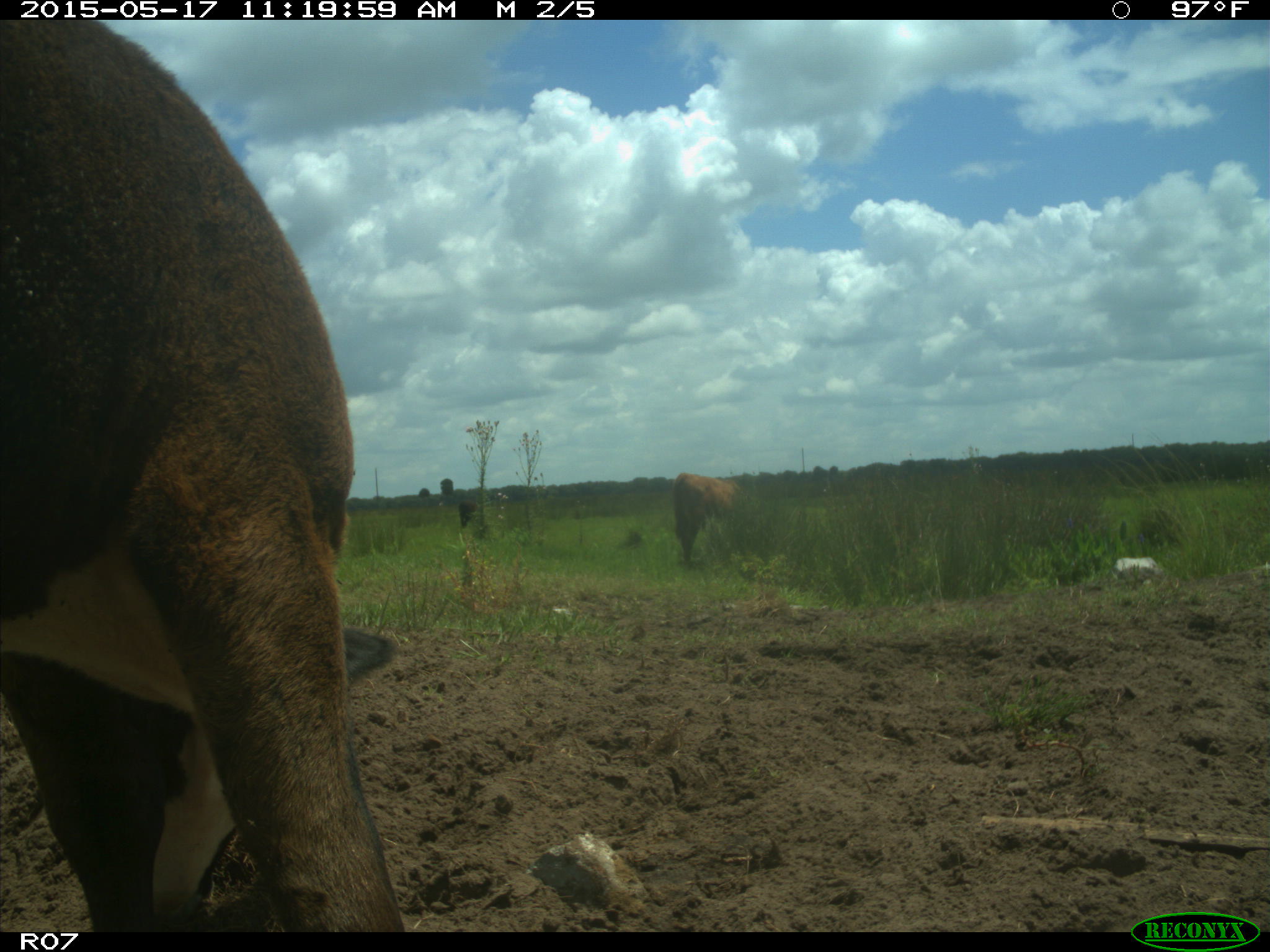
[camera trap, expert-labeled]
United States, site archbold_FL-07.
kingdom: Animalia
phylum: Chordata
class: Mammalia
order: Artiodactyla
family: Bovidae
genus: Bos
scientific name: Bos taurus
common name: domestic cow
Bos taurus (domestic cow).